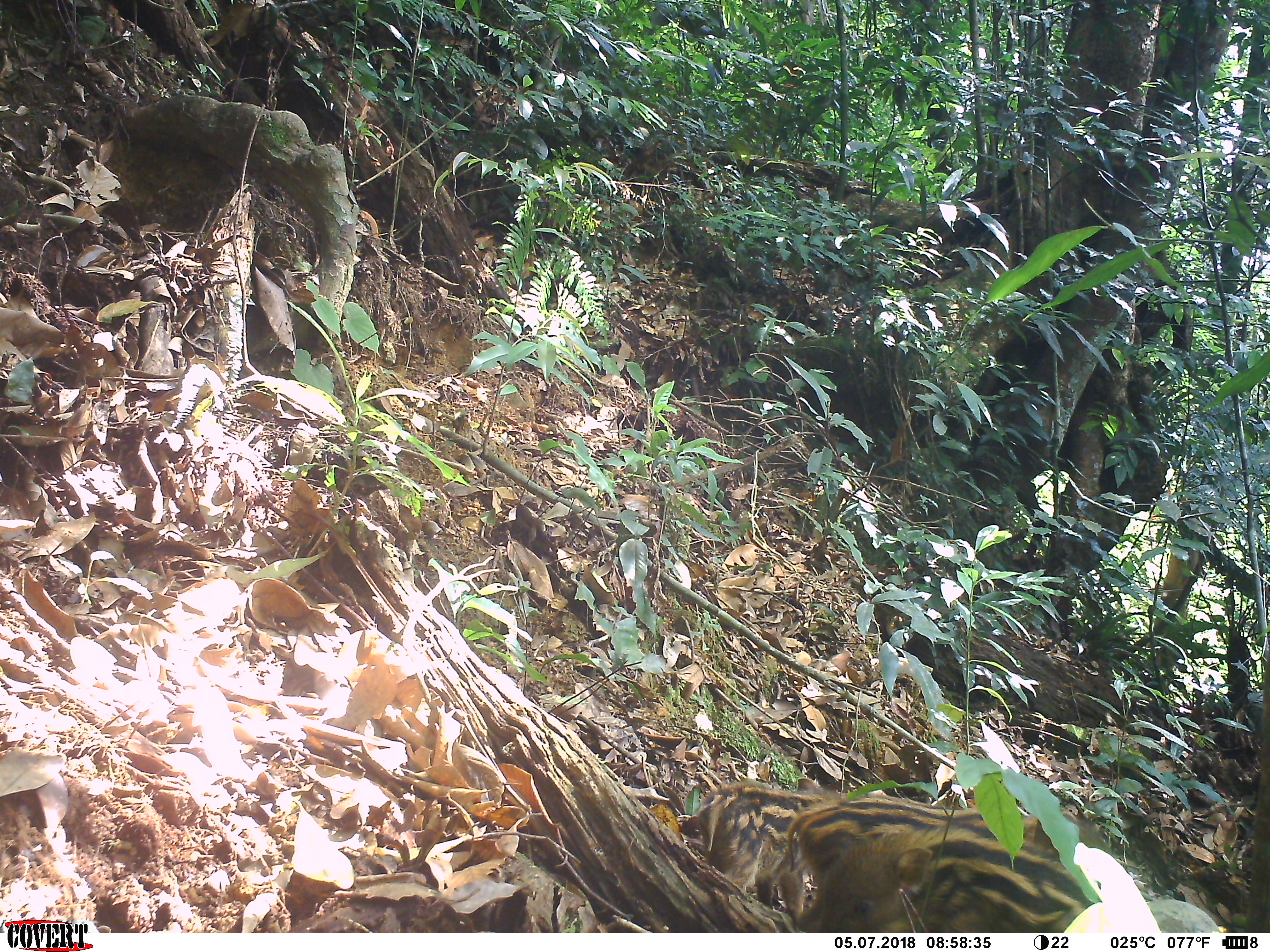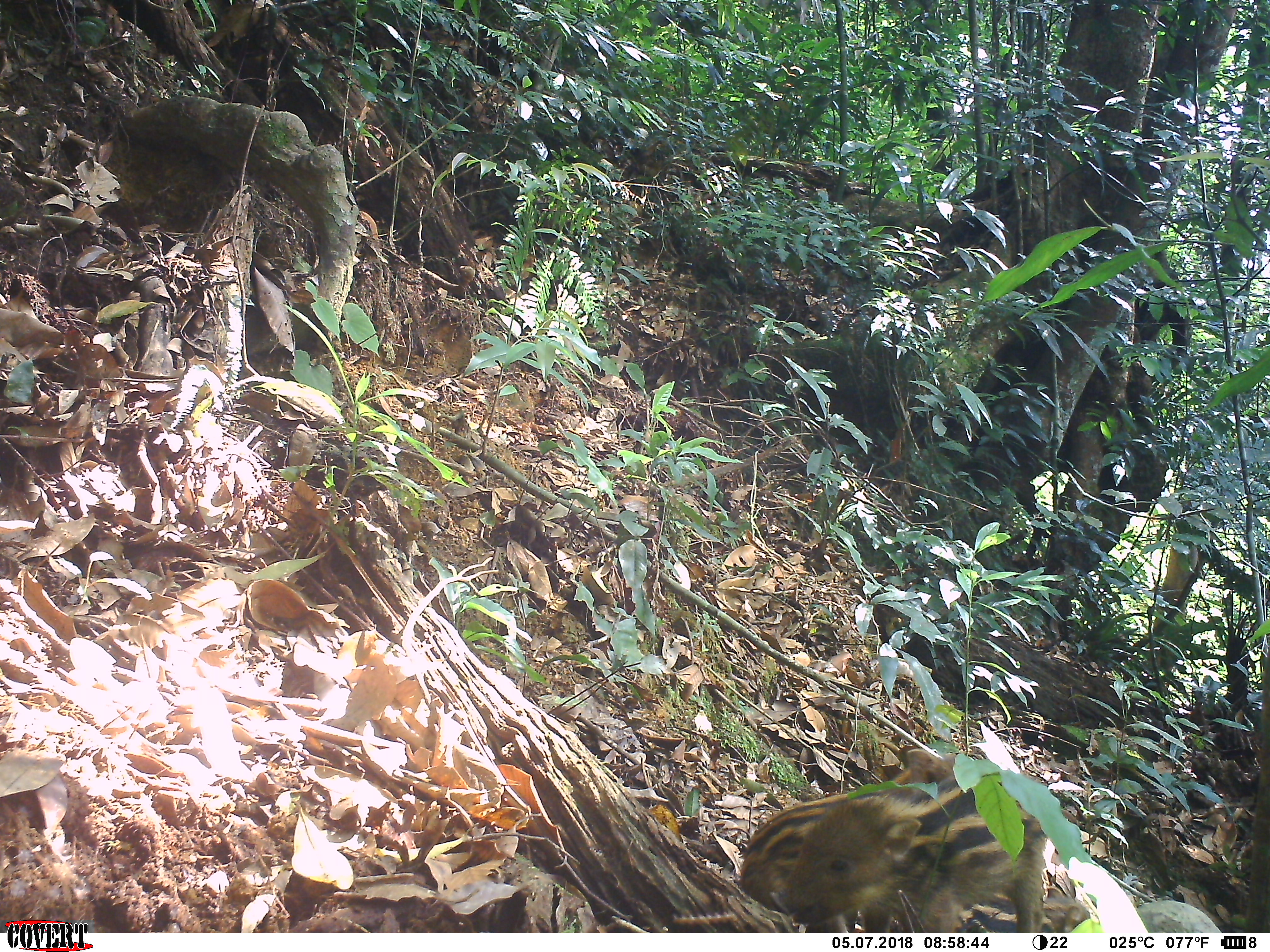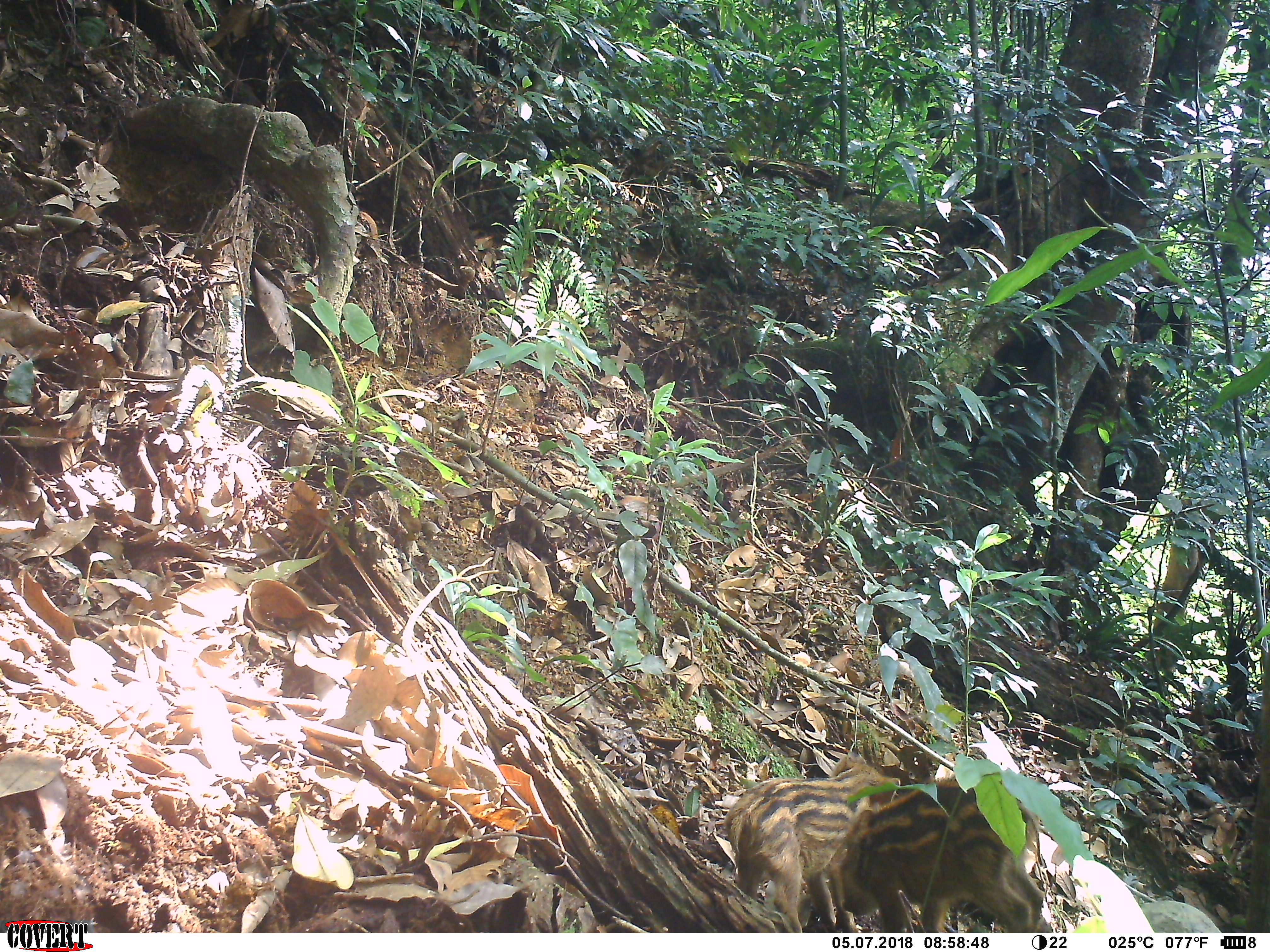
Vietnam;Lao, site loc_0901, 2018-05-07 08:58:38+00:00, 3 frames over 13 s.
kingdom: Animalia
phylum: Chordata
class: Mammalia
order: Artiodactyla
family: Suidae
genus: Sus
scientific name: Sus scrofa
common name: eurasian wild pig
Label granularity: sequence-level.